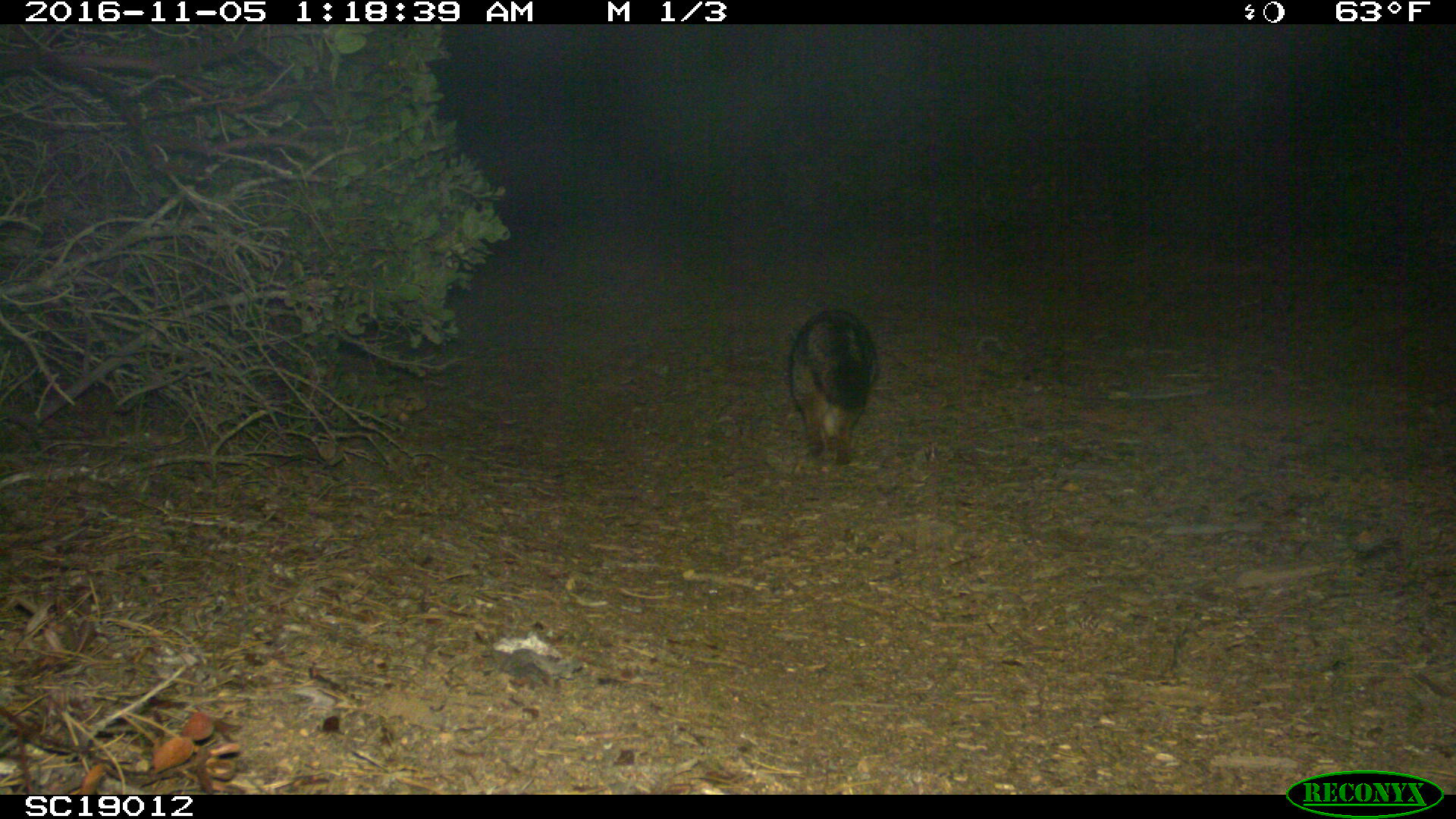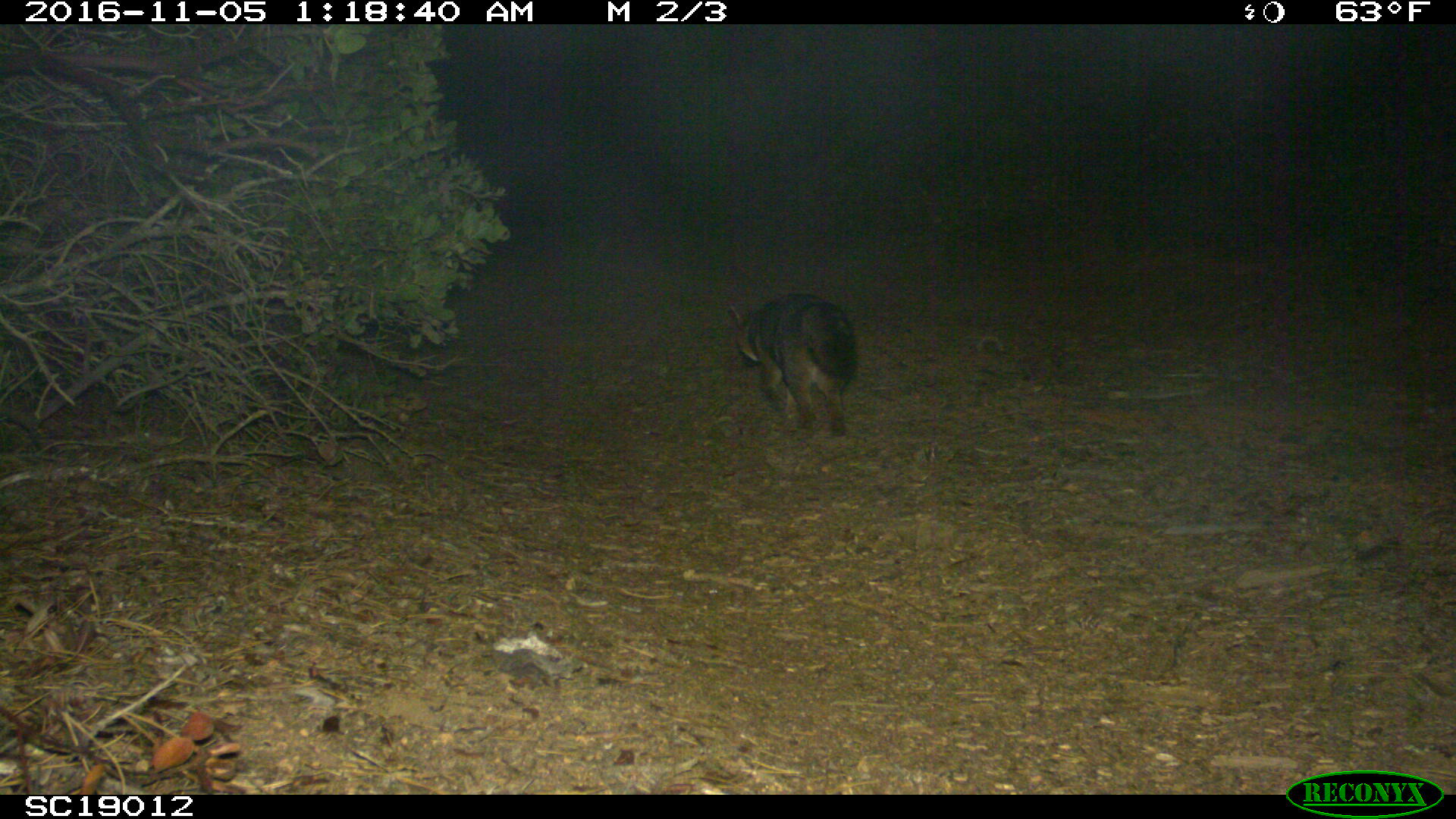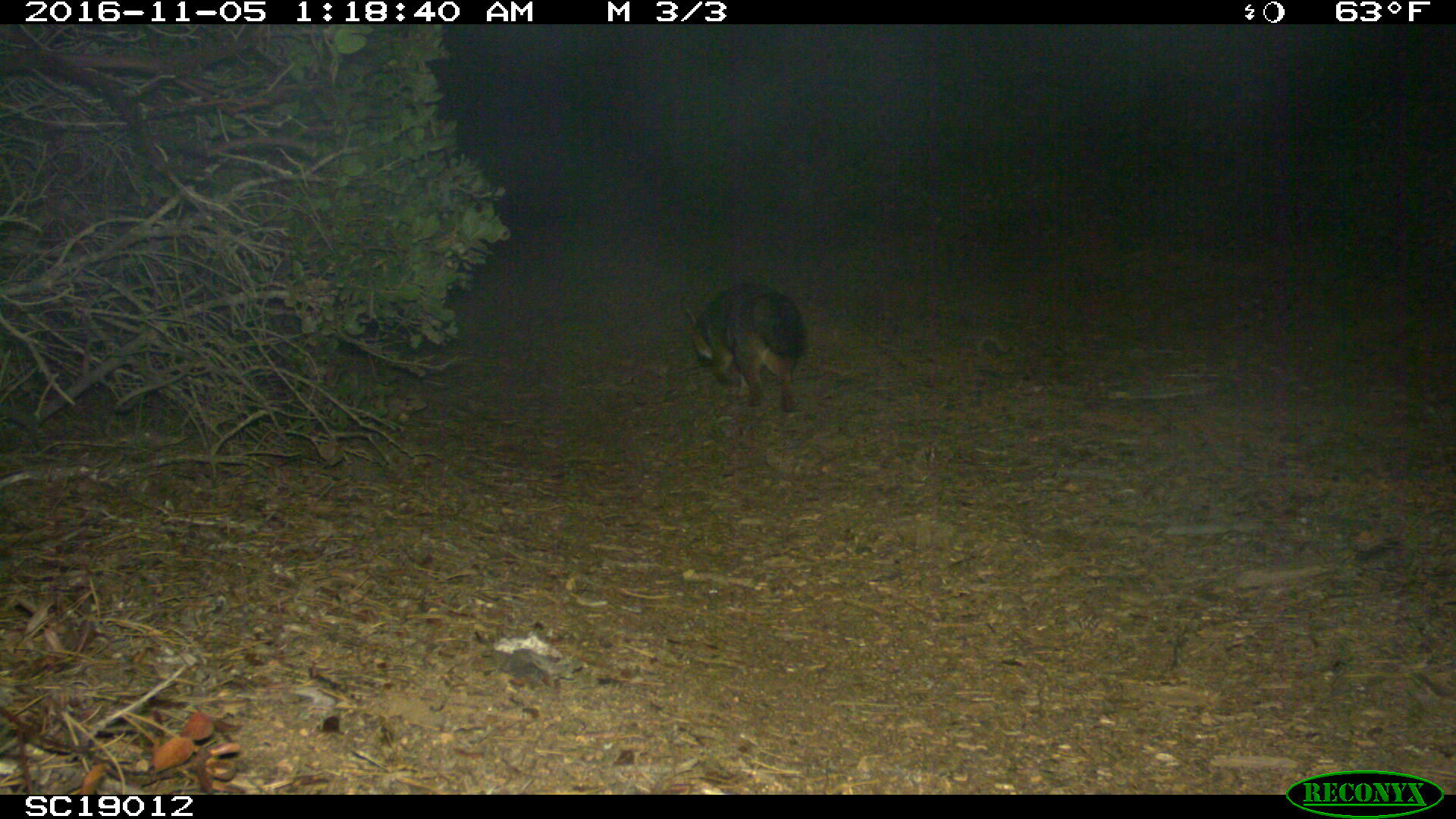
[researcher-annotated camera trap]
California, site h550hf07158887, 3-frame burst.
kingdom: Animalia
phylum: Chordata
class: Mammalia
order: Carnivora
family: Canidae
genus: Urocyon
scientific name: Urocyon littoralis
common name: island fox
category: fox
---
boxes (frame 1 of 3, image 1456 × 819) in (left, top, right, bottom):
fox: (788, 309, 880, 465)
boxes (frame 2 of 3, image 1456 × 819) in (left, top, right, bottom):
fox: (728, 293, 858, 437)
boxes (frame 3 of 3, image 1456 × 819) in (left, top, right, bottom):
fox: (683, 281, 807, 413)